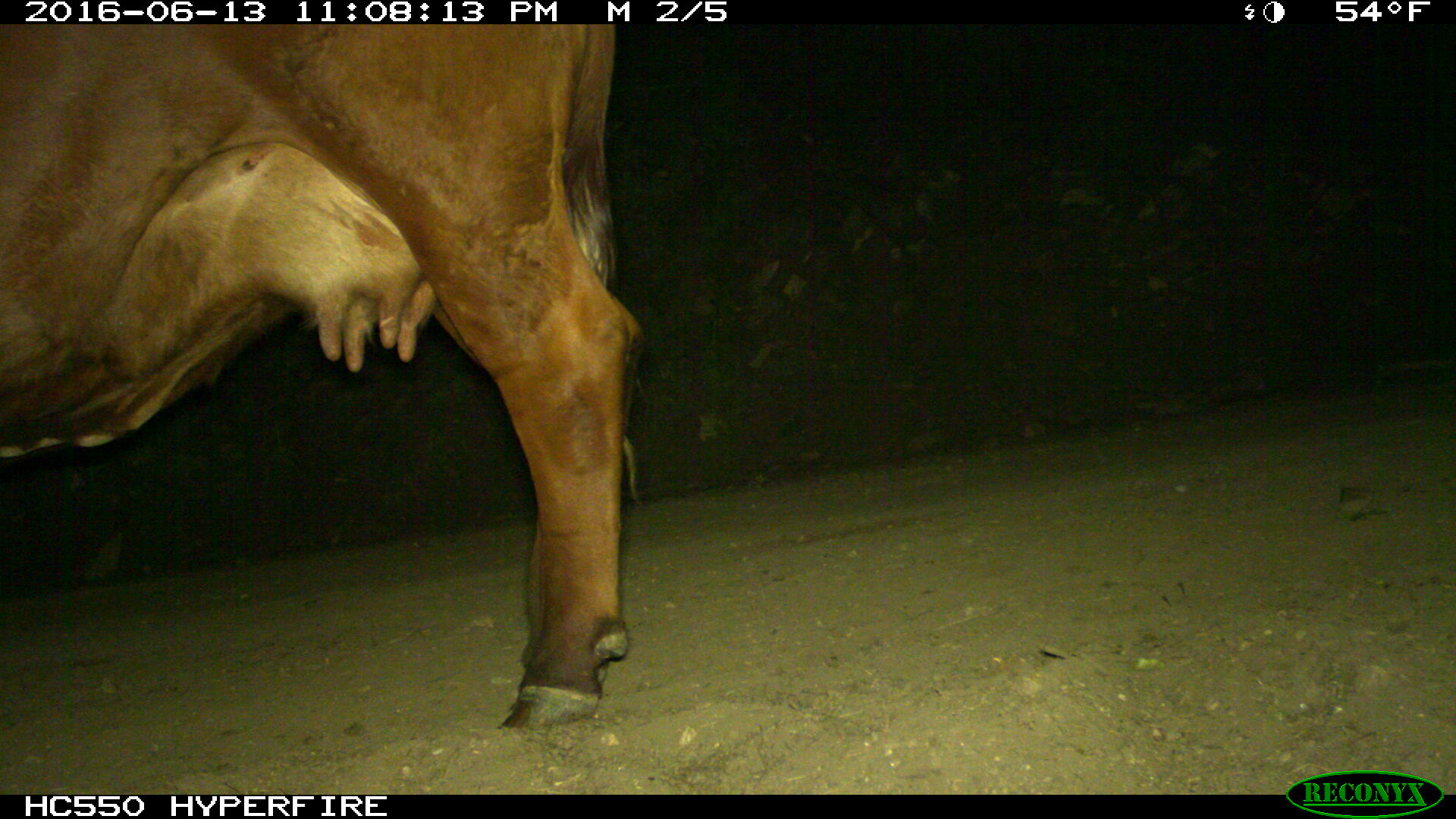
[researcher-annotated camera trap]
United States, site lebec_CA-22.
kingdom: Animalia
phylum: Chordata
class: Mammalia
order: Artiodactyla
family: Bovidae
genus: Bos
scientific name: Bos taurus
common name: domestic cow